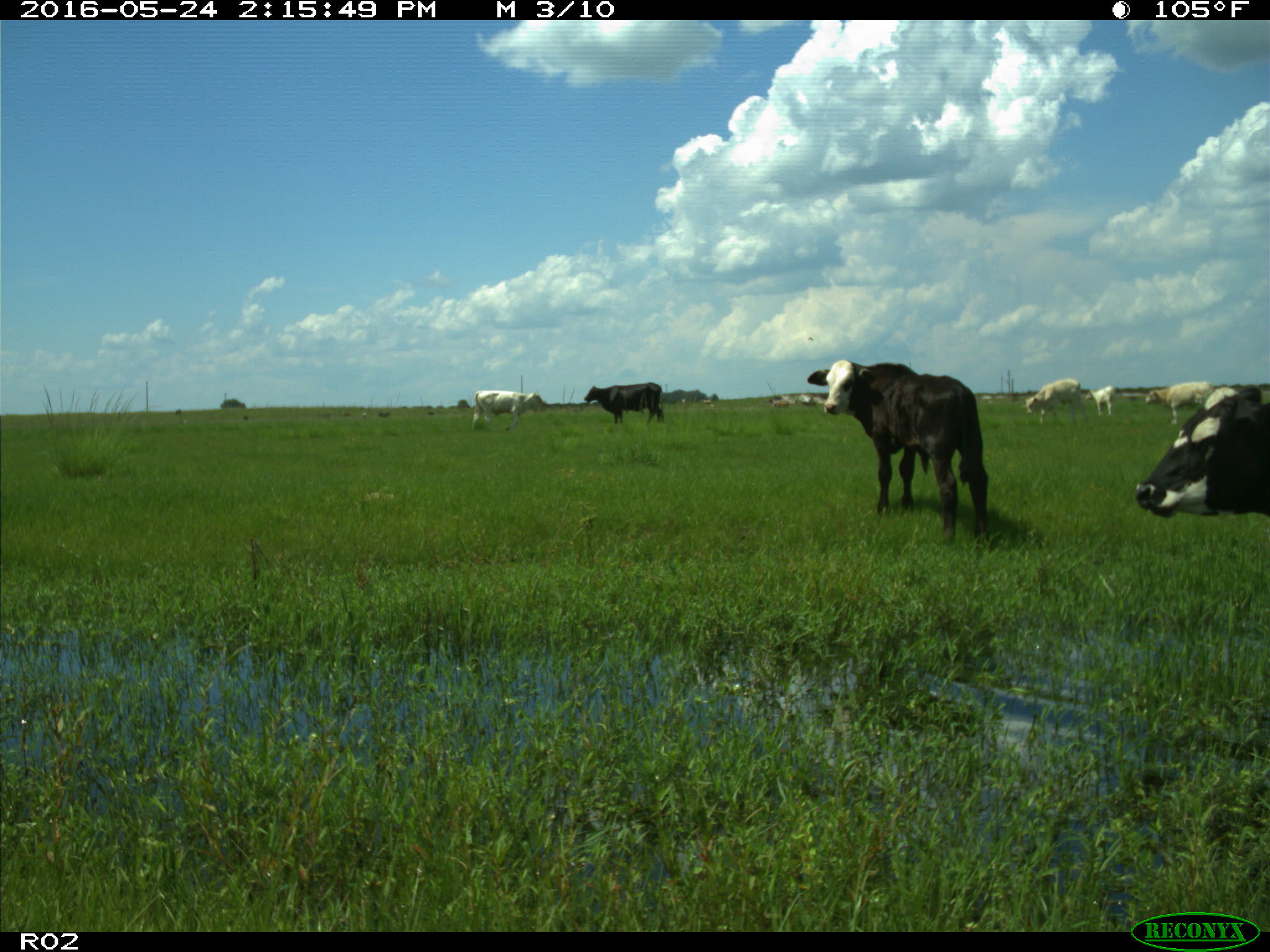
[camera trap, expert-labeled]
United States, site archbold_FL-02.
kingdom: Animalia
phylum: Chordata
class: Mammalia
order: Artiodactyla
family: Bovidae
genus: Bos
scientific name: Bos taurus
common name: domestic cow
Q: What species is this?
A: Bos taurus (domestic cow).